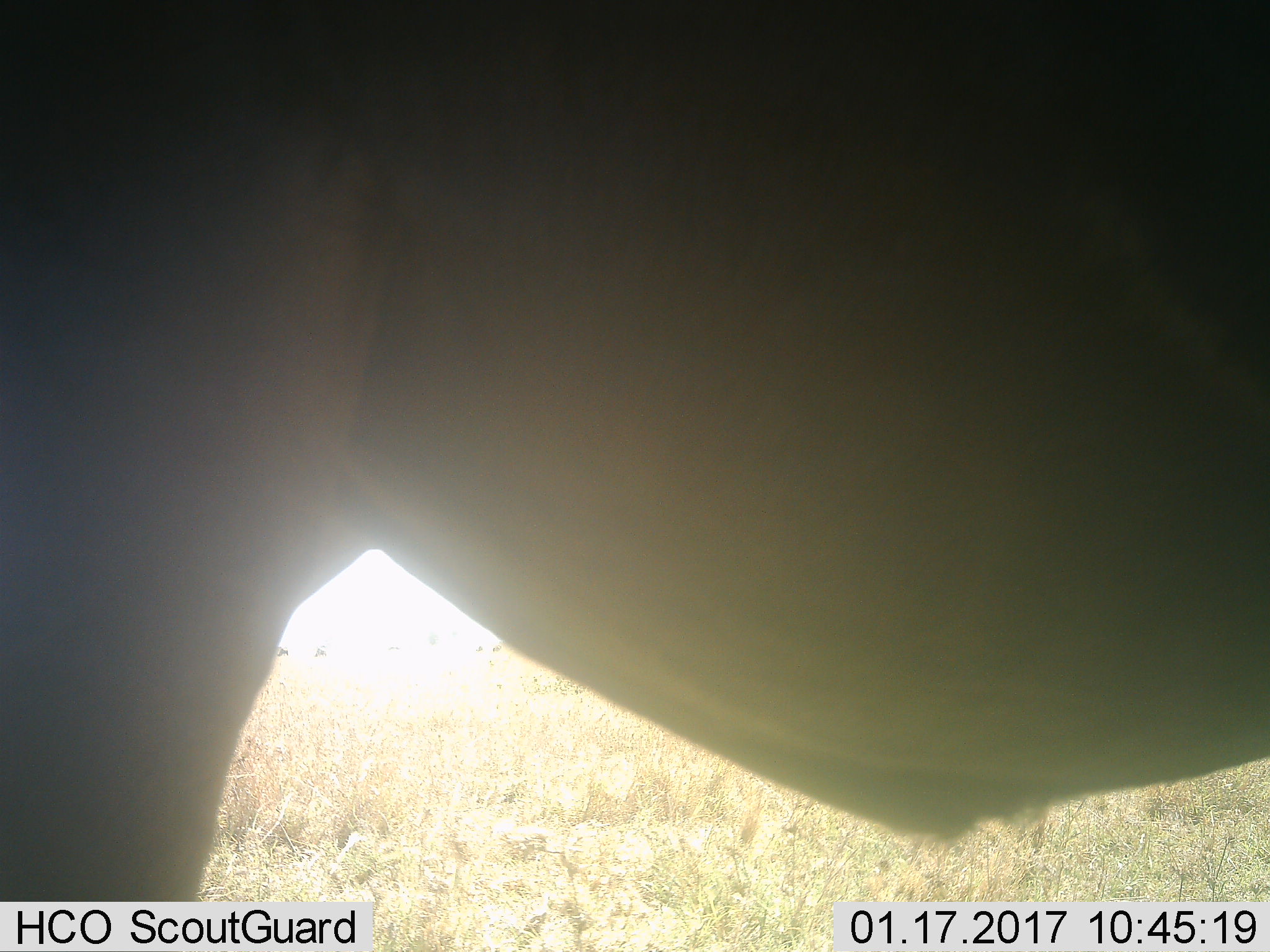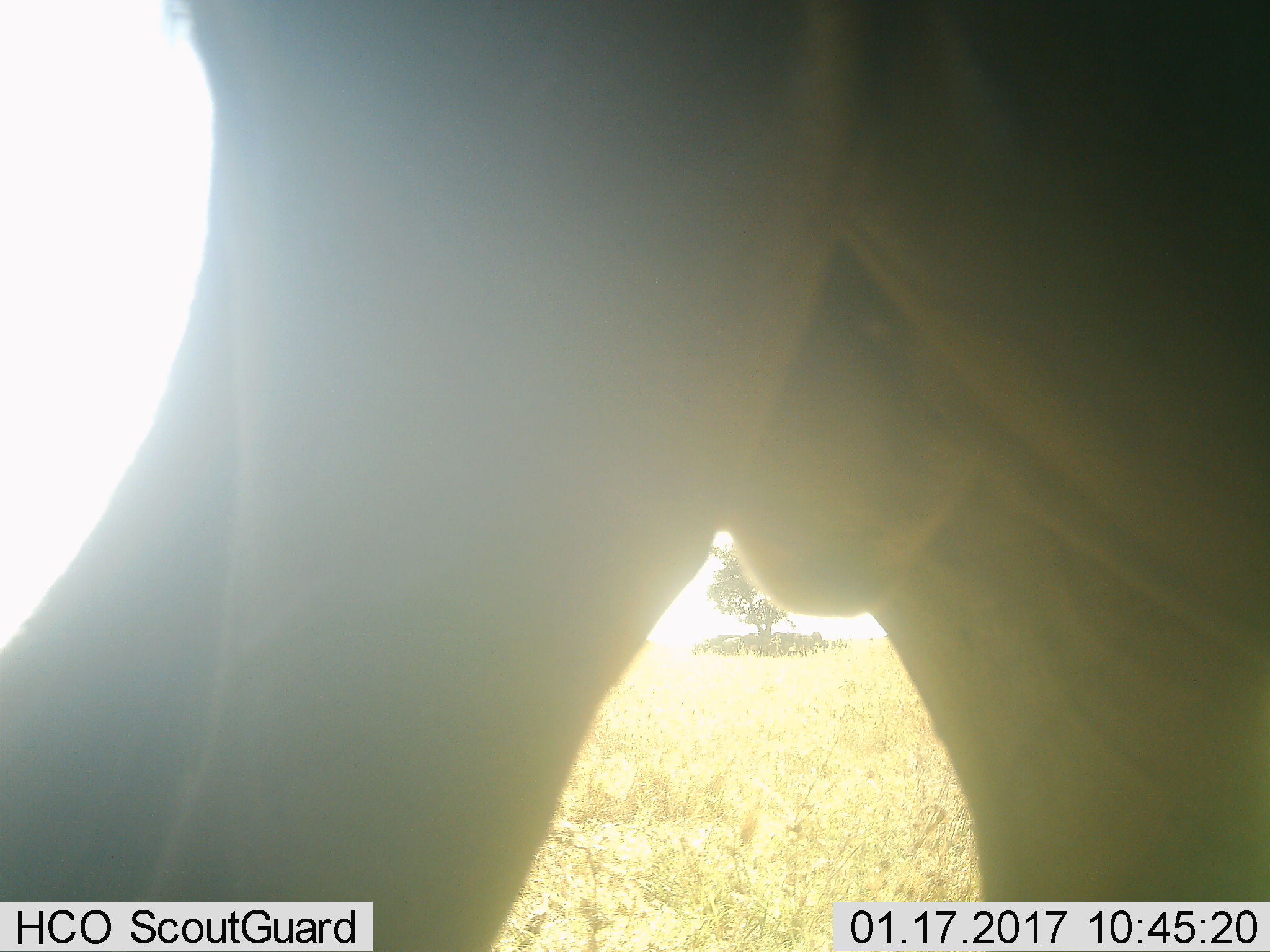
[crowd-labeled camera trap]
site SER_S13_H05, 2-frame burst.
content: unidentified animal